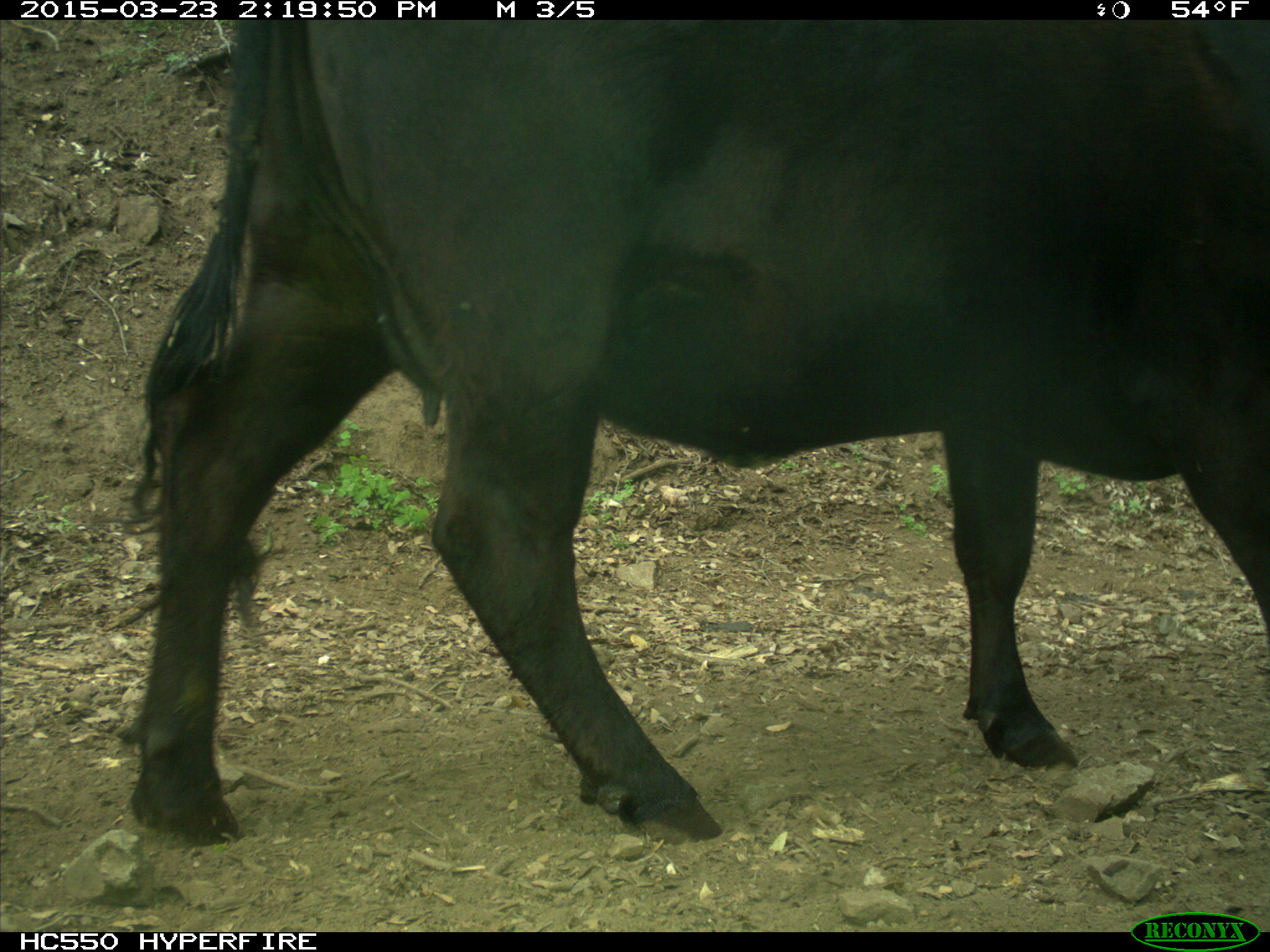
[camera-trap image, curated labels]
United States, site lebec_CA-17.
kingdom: Animalia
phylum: Chordata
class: Mammalia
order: Artiodactyla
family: Bovidae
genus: Bos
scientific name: Bos taurus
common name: domestic cow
Bos taurus (domestic cow).